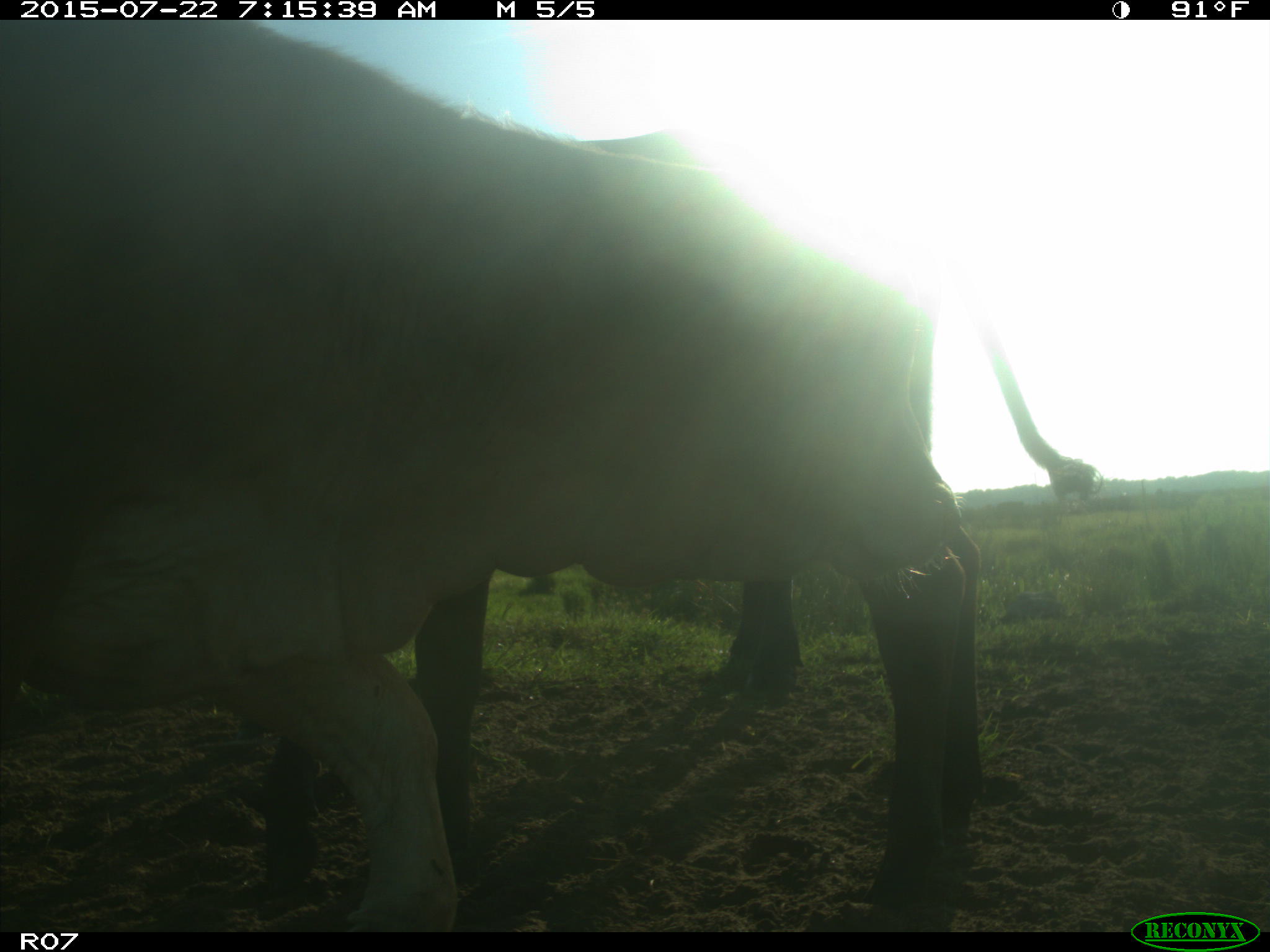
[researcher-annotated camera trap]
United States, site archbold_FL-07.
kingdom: Animalia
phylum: Chordata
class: Mammalia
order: Carnivora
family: Felidae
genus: Lynx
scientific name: Lynx rufus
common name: bobcat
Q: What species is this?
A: Lynx rufus (bobcat).